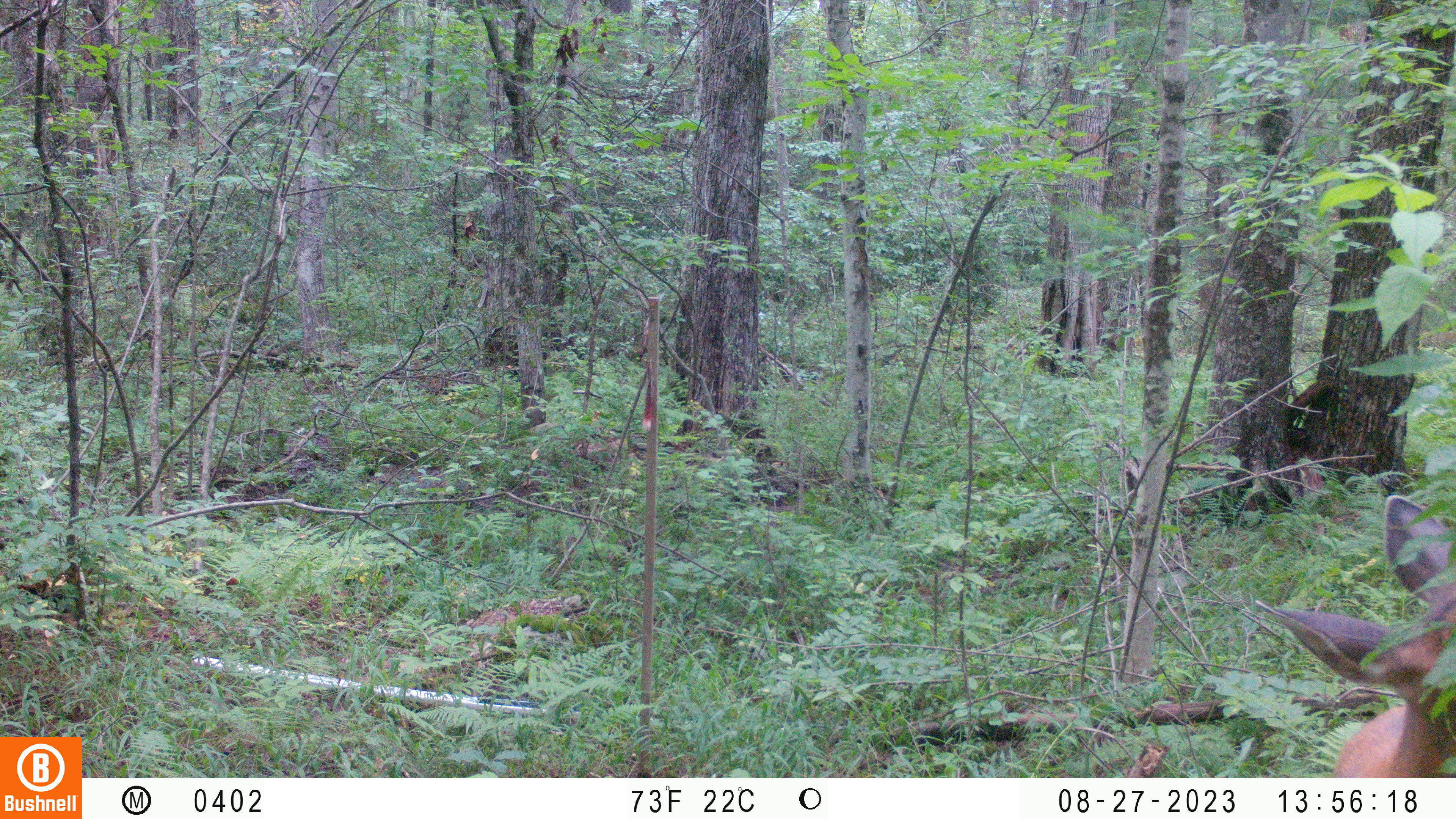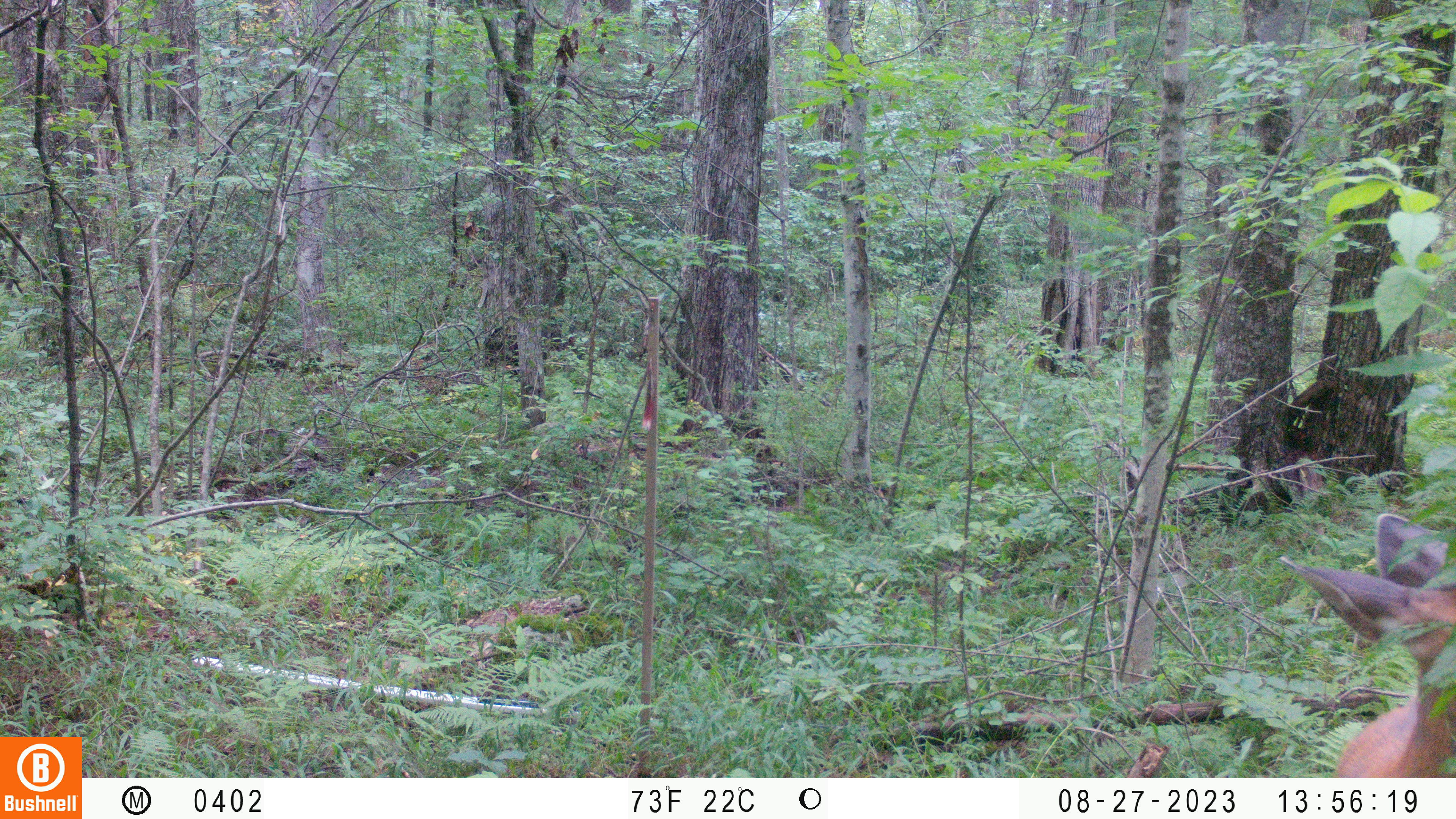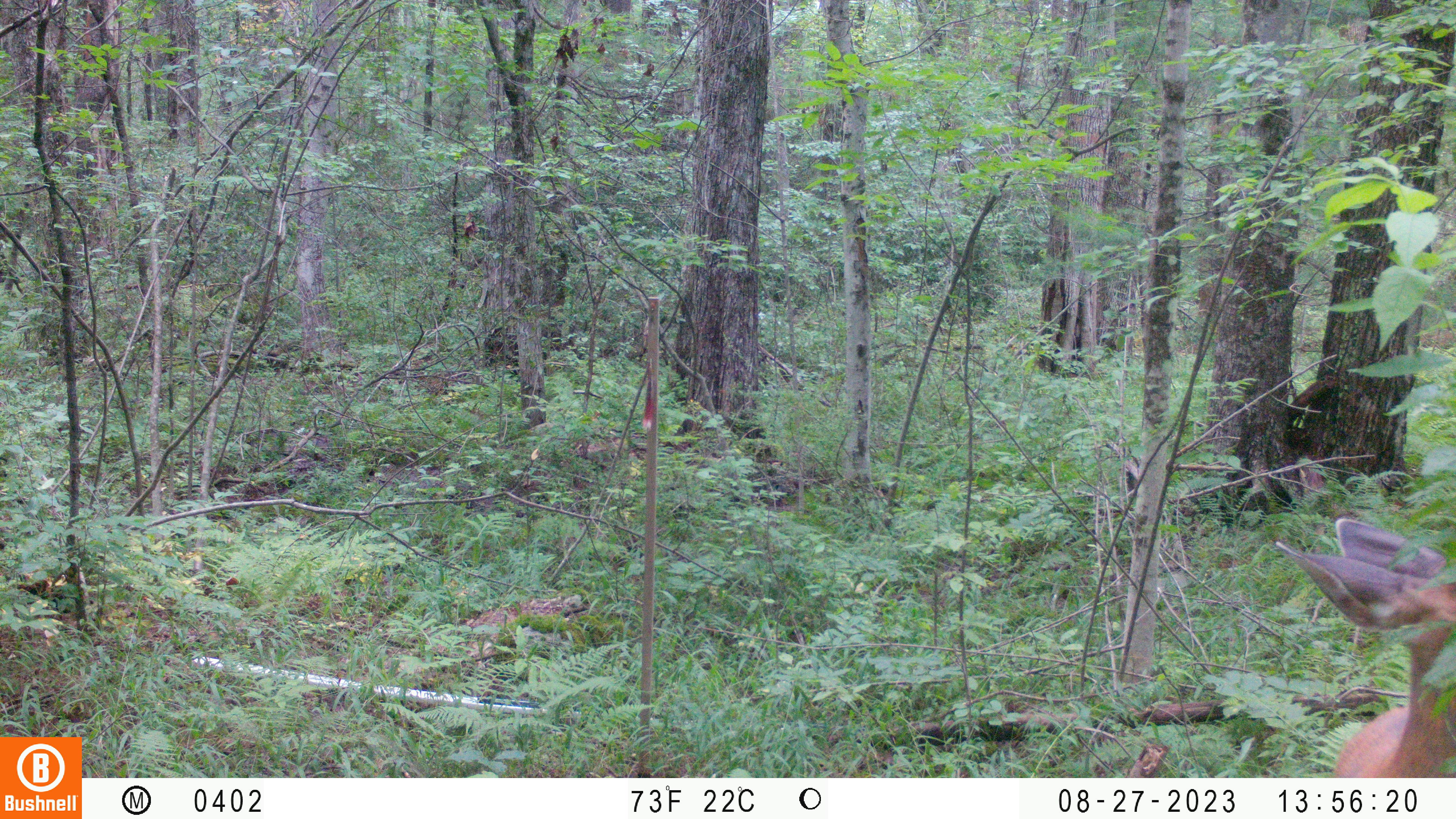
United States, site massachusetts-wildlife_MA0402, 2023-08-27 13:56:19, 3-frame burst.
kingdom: Animalia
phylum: Chordata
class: Mammalia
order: Artiodactyla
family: Cervidae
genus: Odocoileus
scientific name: Odocoileus virginianus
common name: white-tailed deer